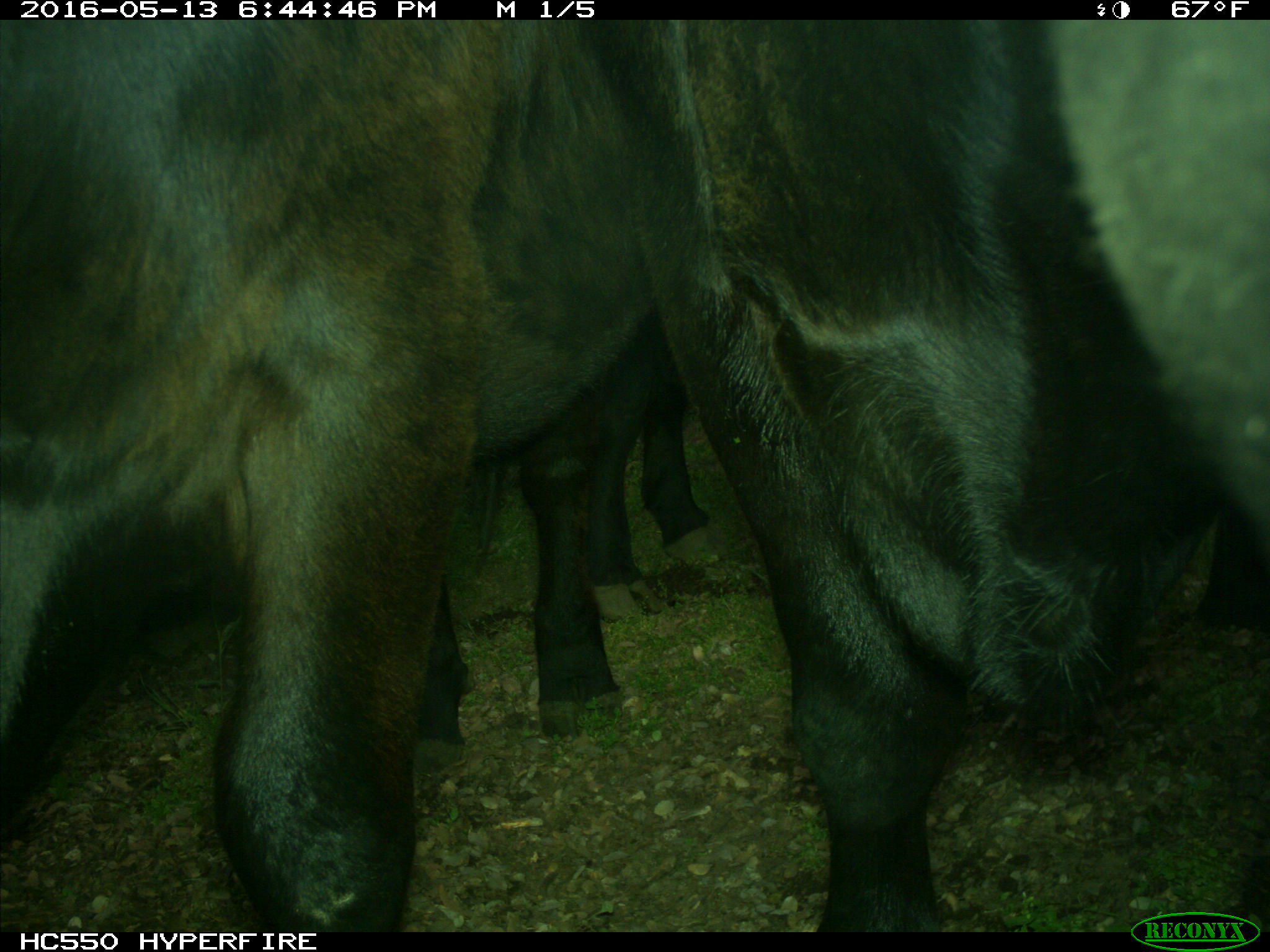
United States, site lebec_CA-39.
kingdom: Animalia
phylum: Chordata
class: Mammalia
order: Artiodactyla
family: Bovidae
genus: Bos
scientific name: Bos taurus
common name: domestic cow